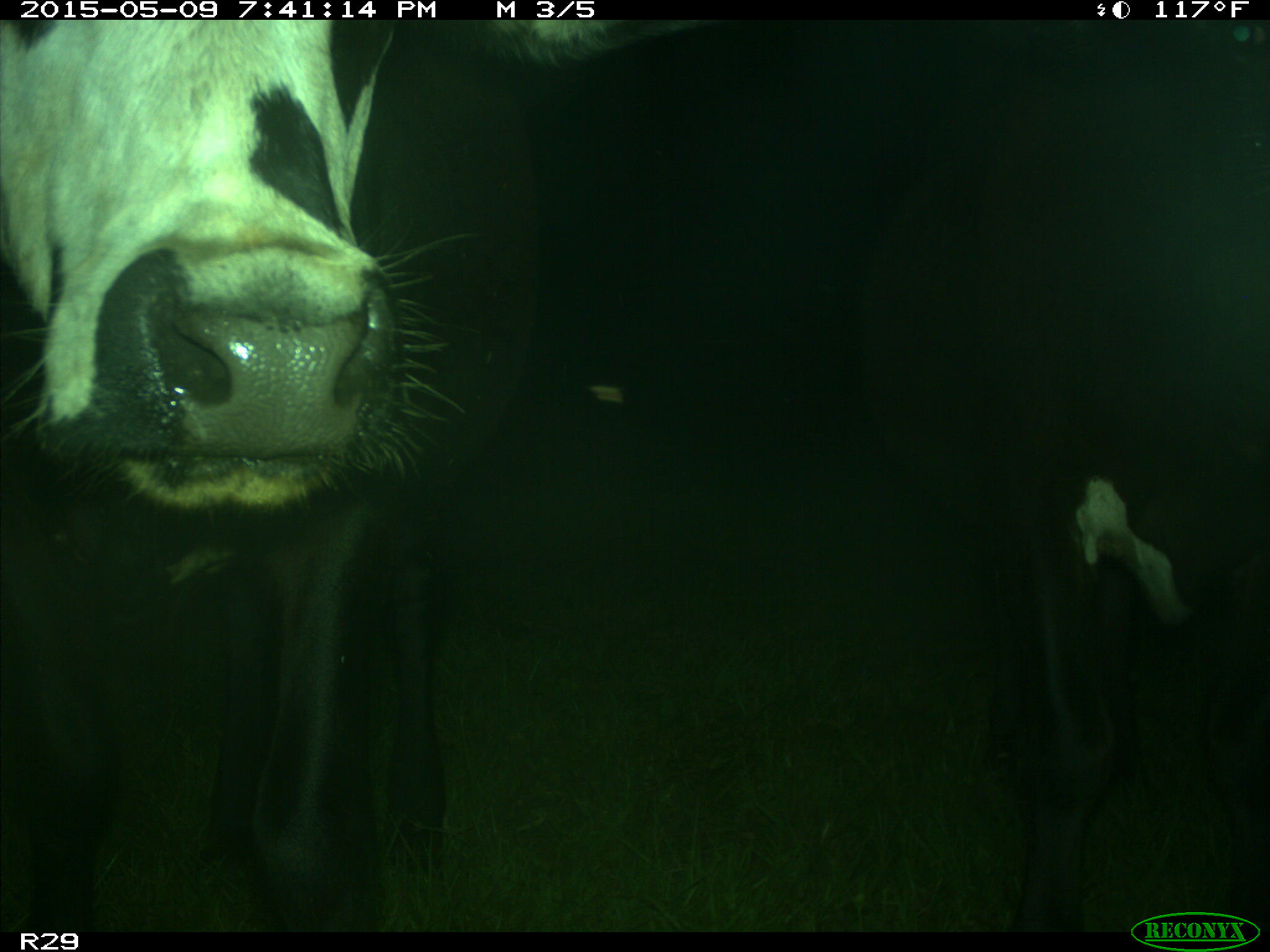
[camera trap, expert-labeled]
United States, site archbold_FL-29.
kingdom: Animalia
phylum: Chordata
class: Mammalia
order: Artiodactyla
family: Bovidae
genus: Bos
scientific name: Bos taurus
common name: domestic cow